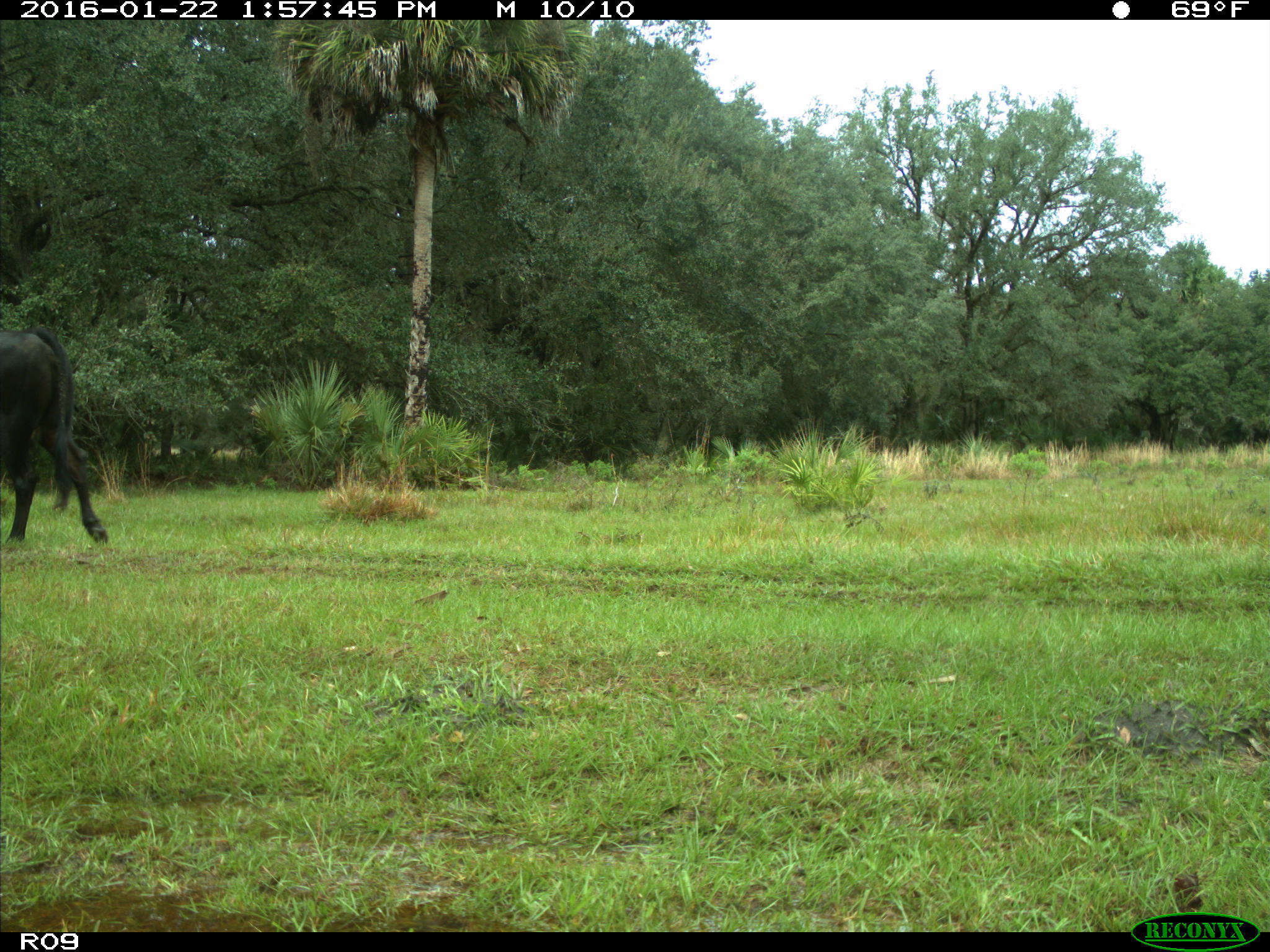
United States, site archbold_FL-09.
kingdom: Animalia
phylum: Chordata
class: Mammalia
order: Artiodactyla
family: Bovidae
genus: Bos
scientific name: Bos taurus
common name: domestic cow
Bos taurus (domestic cow).